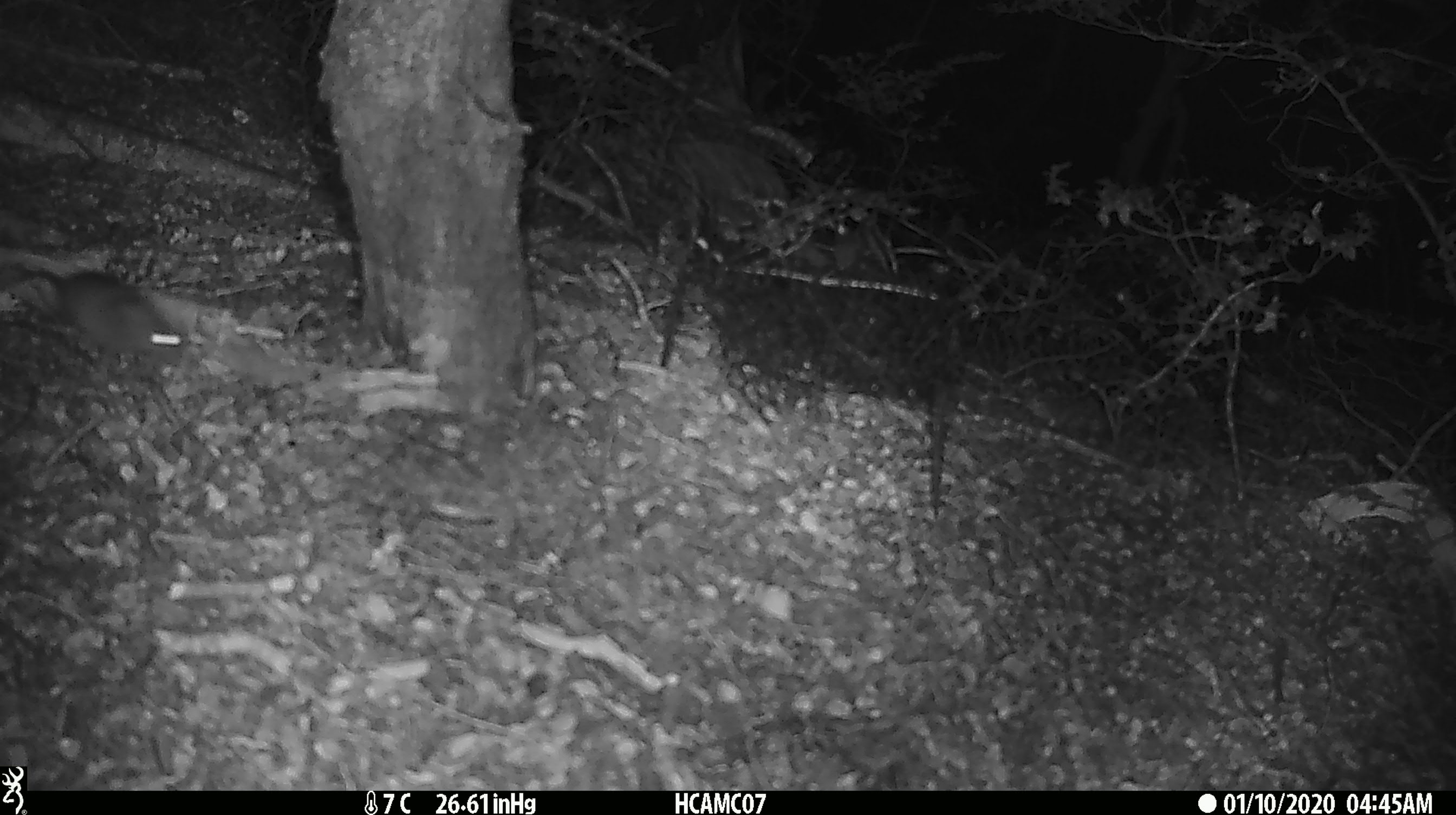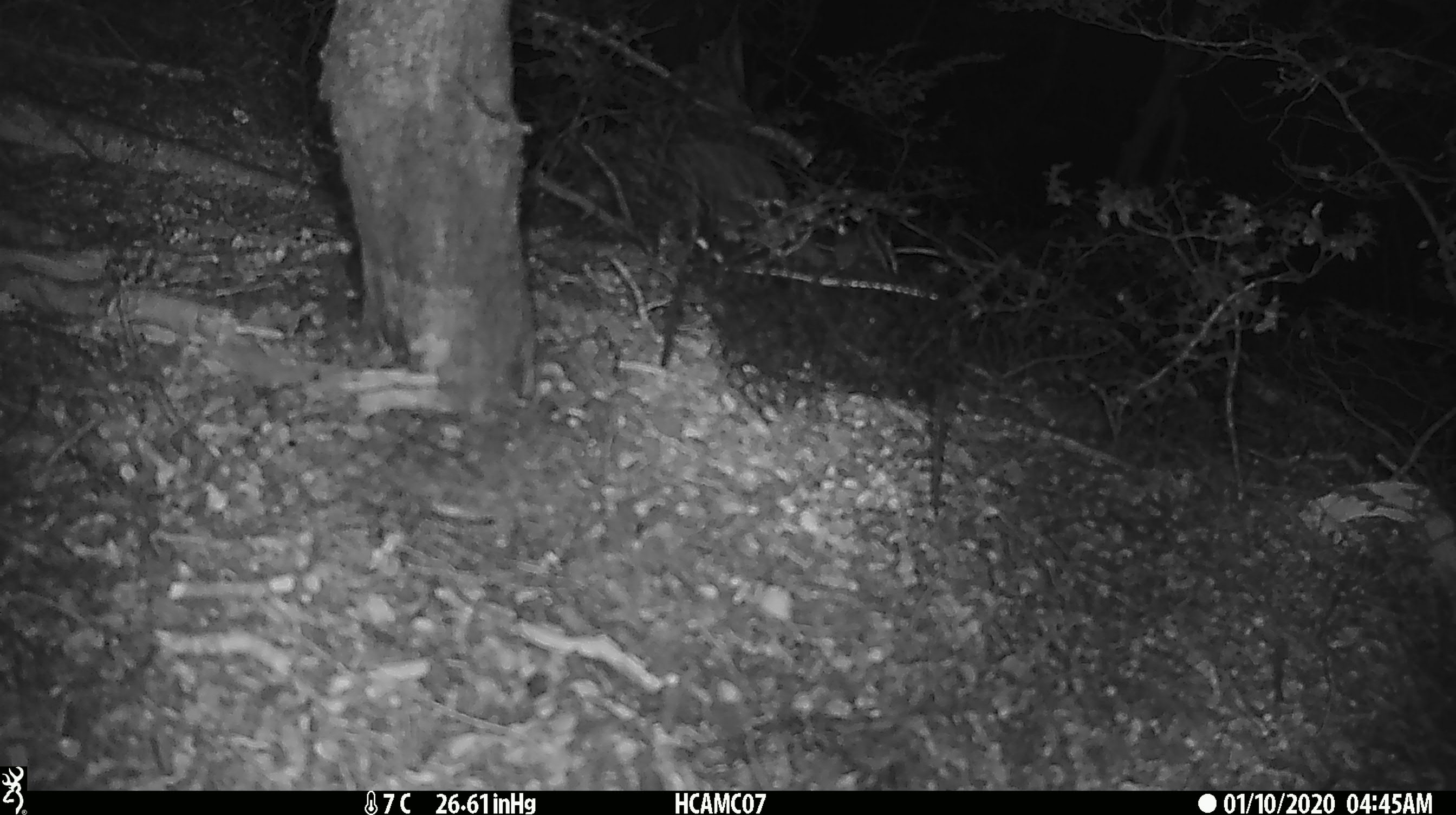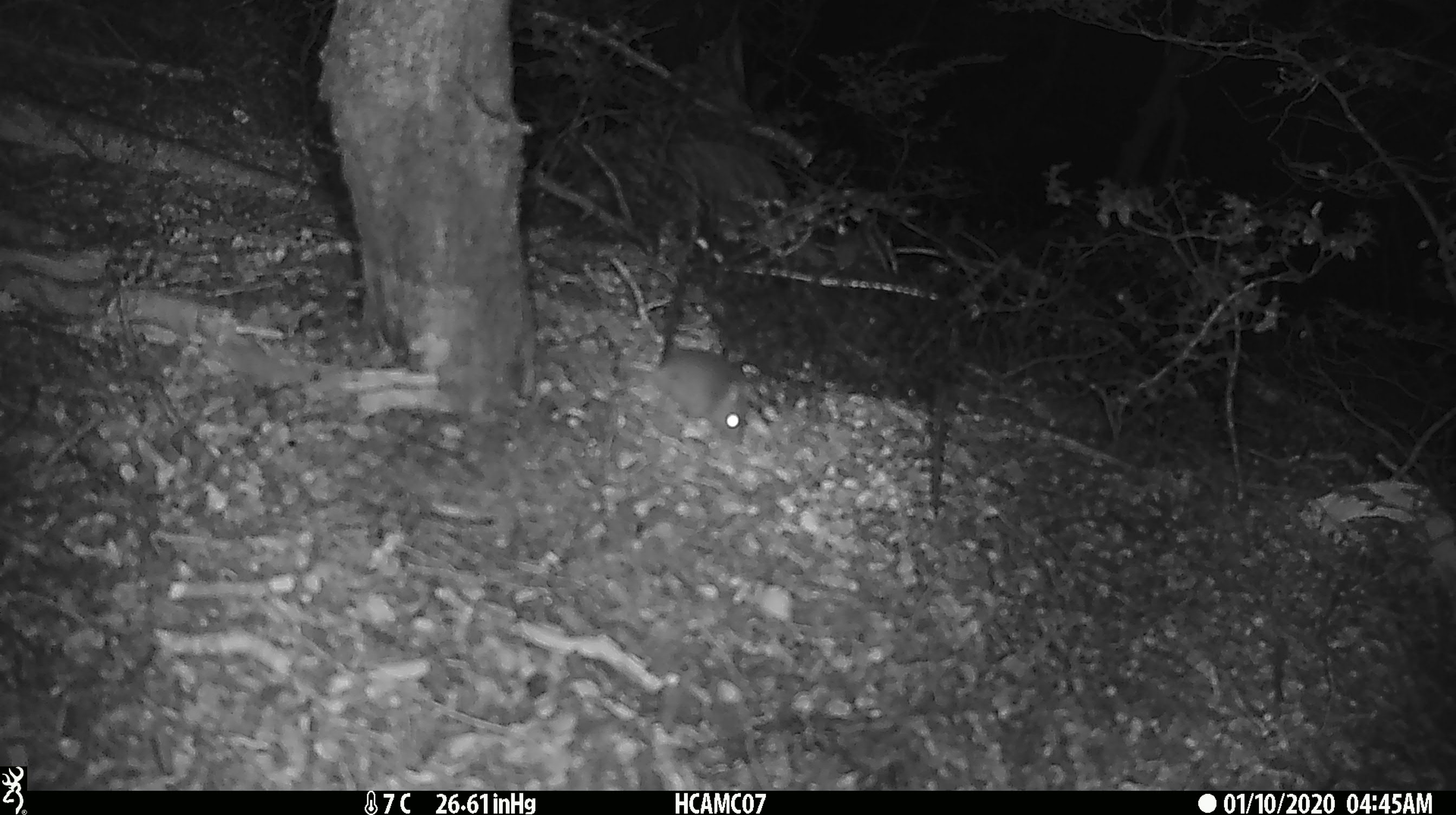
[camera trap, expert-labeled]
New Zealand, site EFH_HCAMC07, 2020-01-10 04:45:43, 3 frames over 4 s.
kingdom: Animalia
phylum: Chordata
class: Mammalia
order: Rodentia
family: Muridae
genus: Mus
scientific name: Mus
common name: mouse